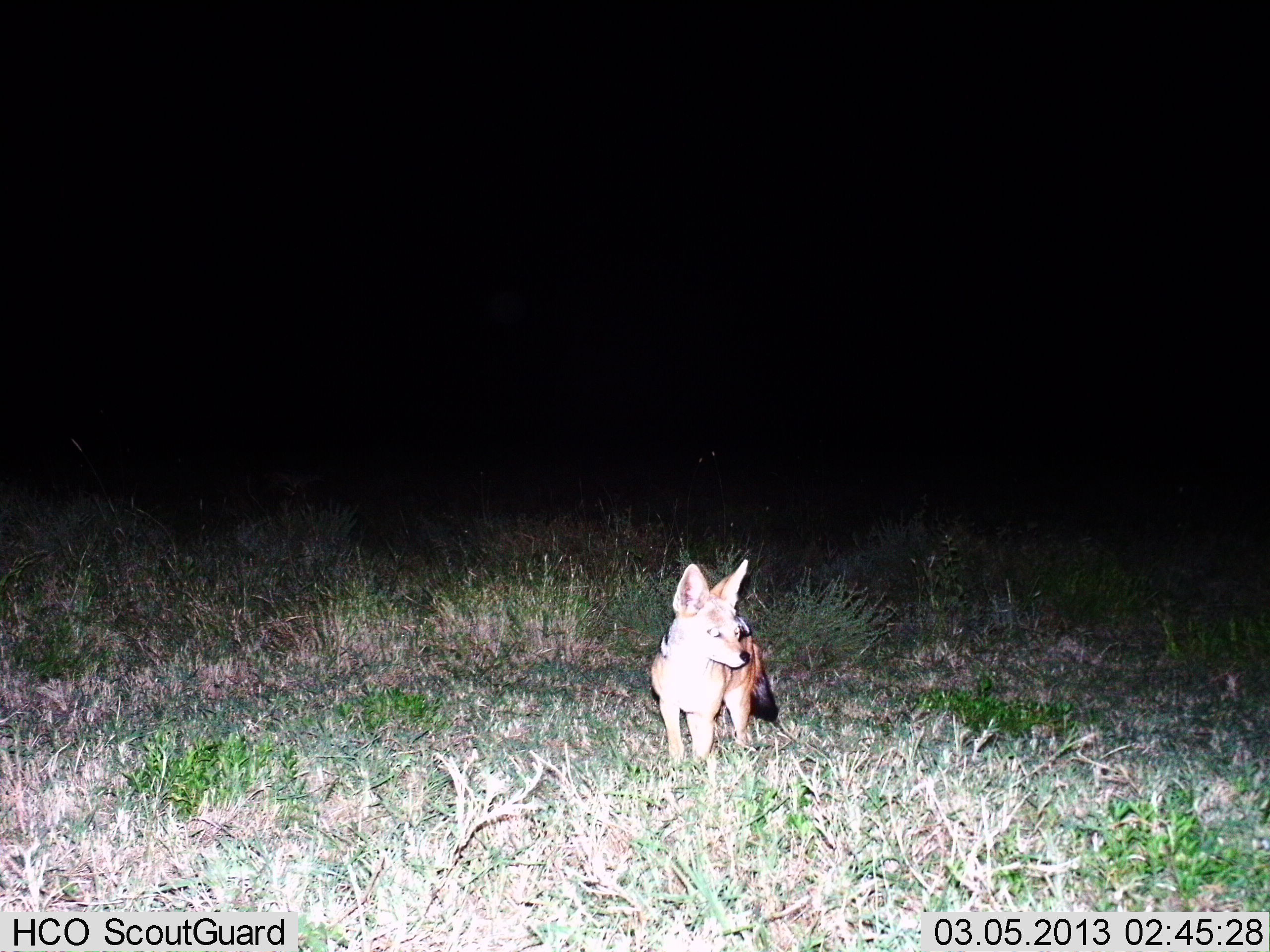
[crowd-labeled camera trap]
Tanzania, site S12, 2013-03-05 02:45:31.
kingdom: Animalia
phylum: Chordata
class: Mammalia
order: Carnivora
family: Canidae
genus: Lupulella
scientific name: Lupulella mesomelas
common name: black-backed jackal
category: jackal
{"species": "jackal (black-backed jackal) (Lupulella mesomelas)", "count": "1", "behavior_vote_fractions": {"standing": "100%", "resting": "0%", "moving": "0%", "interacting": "0%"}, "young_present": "7%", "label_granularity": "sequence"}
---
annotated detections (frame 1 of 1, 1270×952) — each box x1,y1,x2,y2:
animal: 651,559,779,764